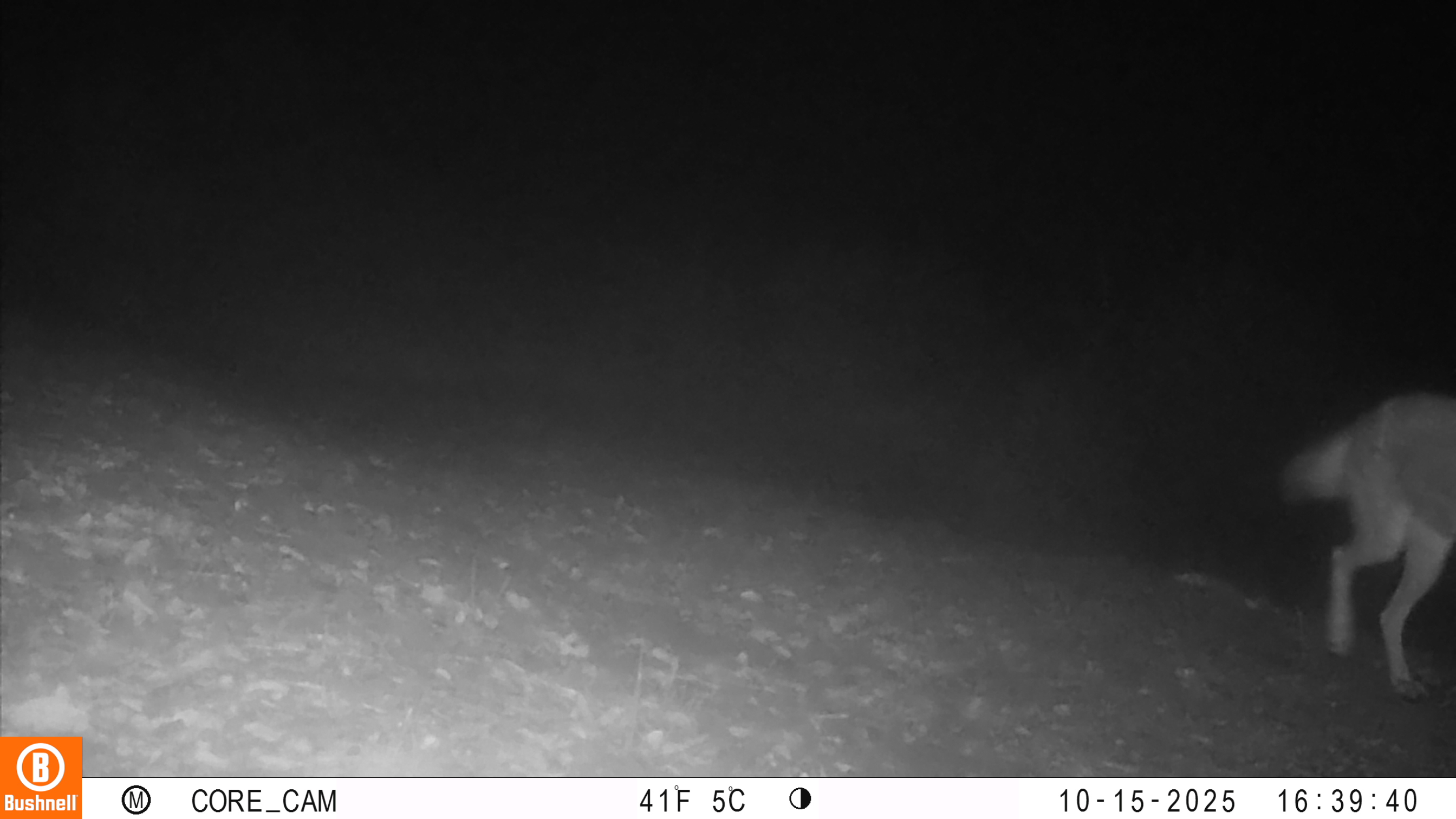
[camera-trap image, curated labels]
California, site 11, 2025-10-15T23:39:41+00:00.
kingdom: Animalia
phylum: Chordata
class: Mammalia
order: Carnivora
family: Canidae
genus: Canis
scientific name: Canis latrans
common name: coyote